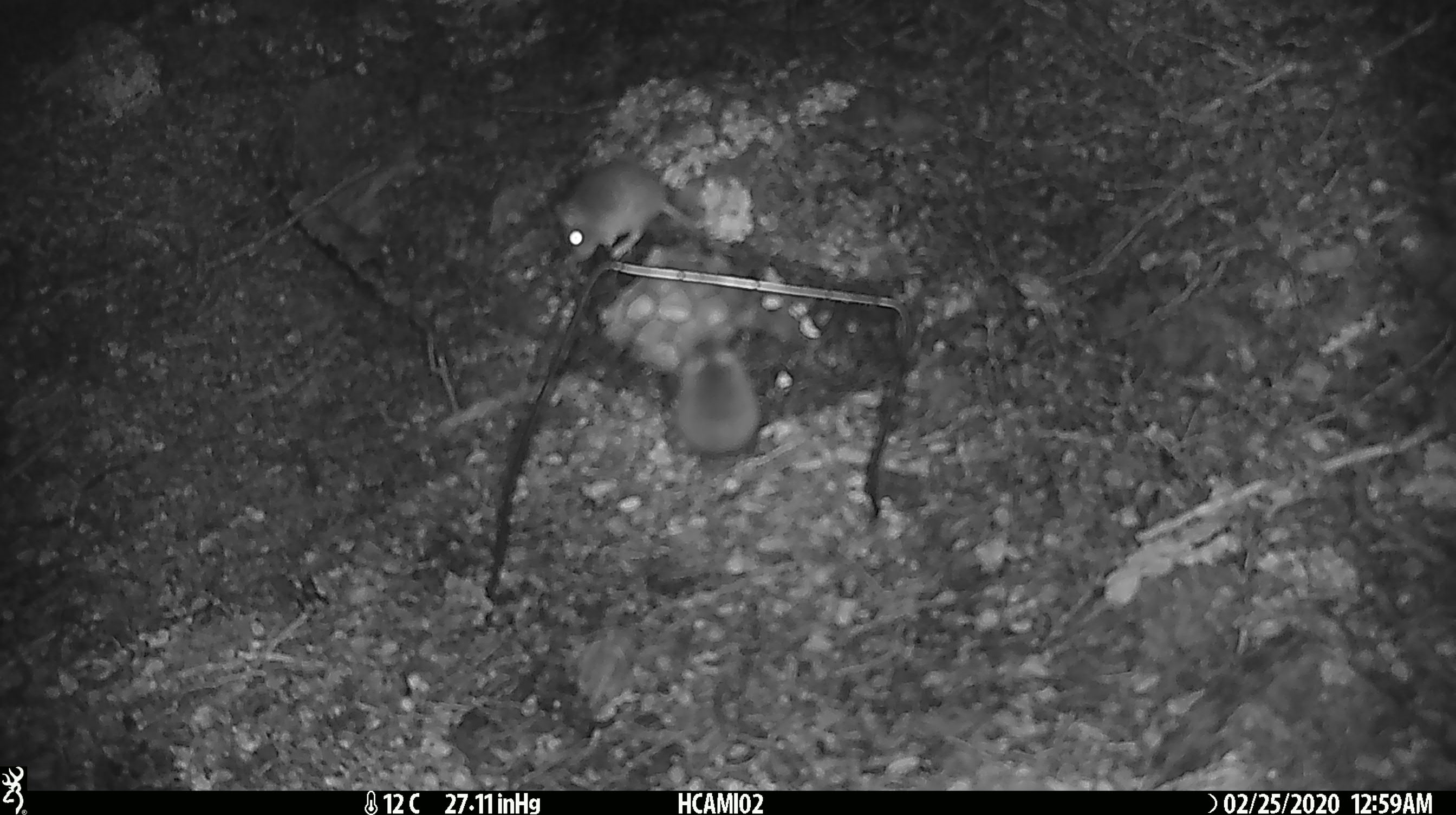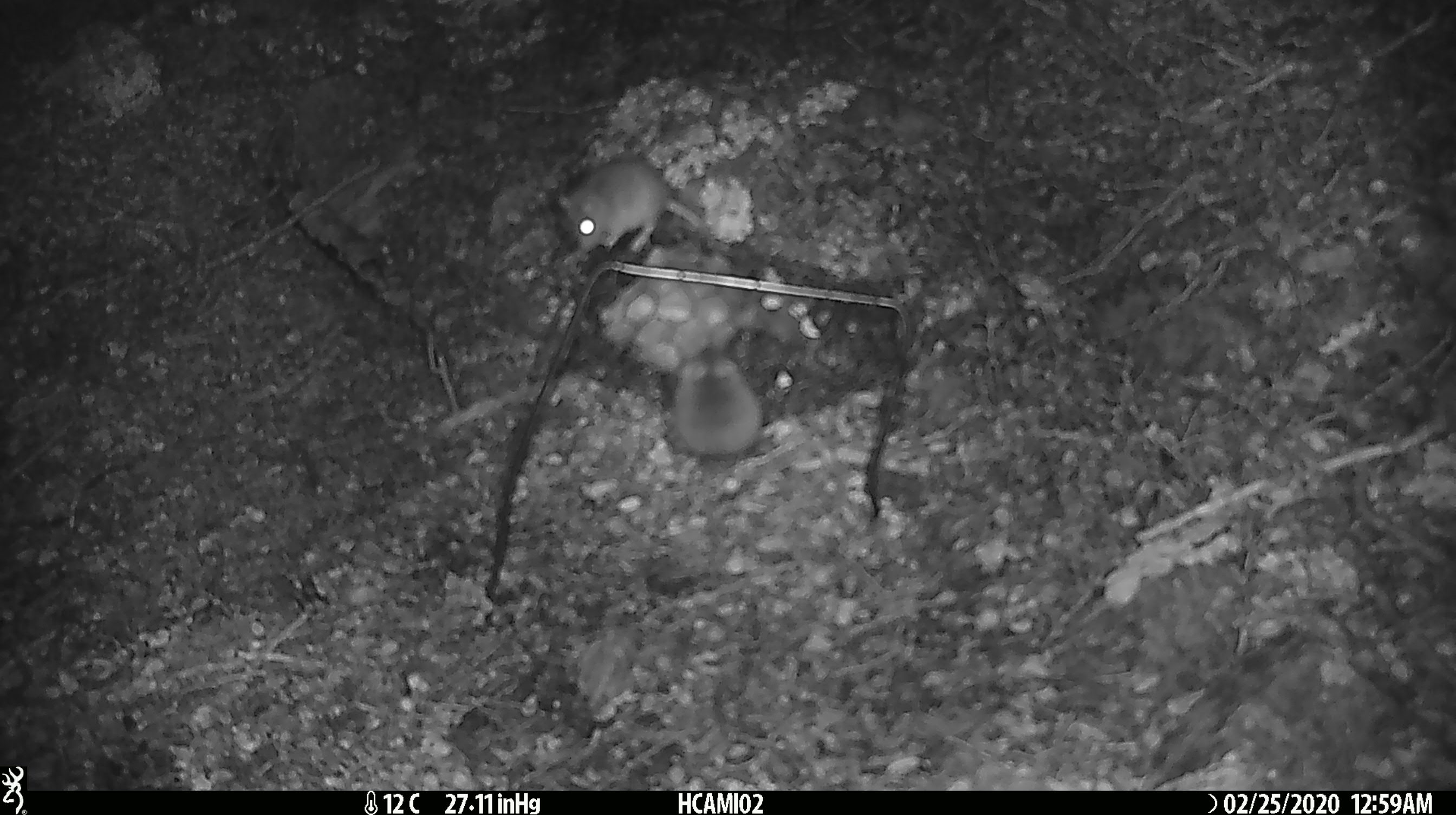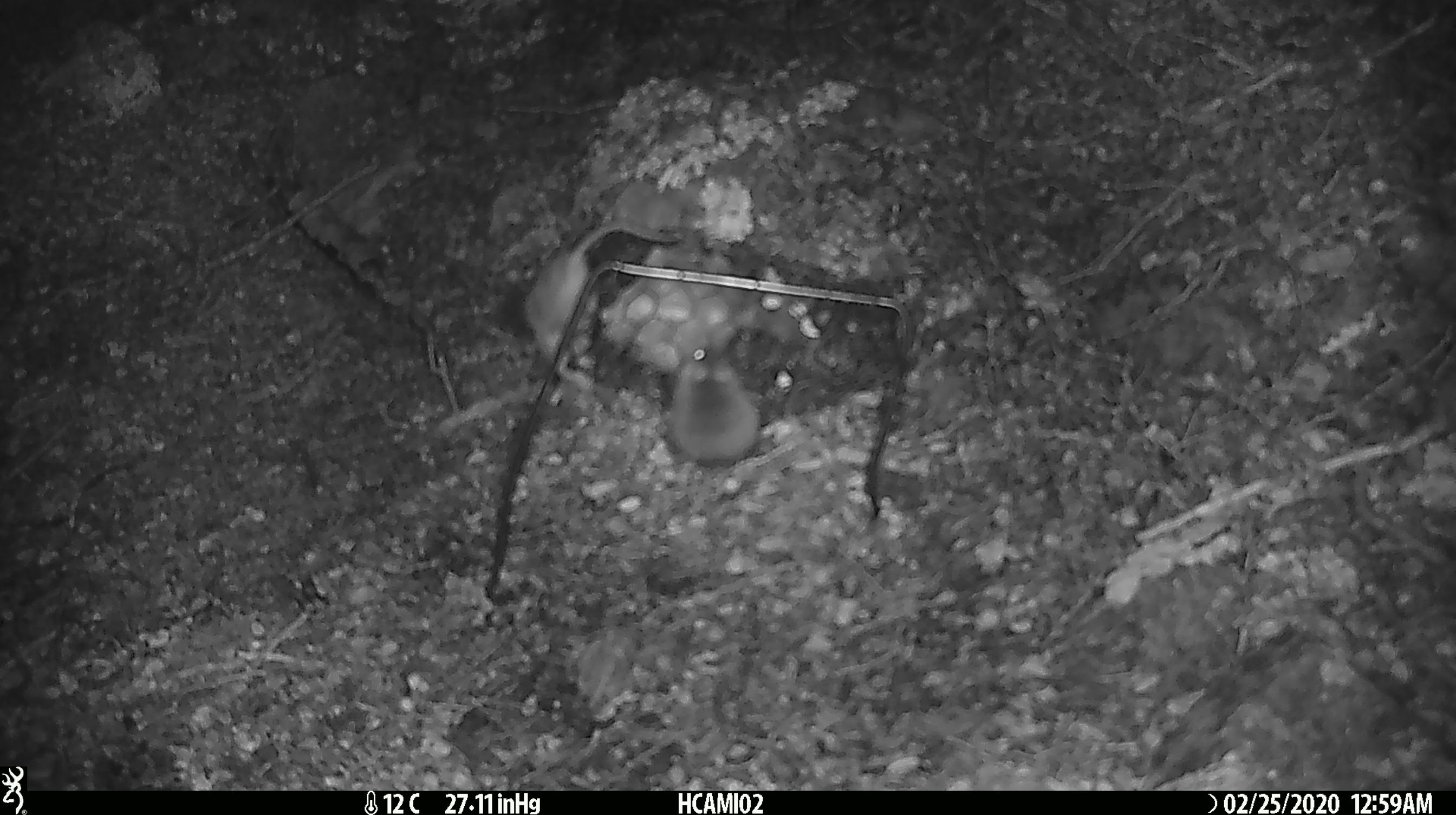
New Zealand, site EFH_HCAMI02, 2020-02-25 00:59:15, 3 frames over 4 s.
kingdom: Animalia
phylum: Chordata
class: Mammalia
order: Rodentia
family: Muridae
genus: Mus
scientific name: Mus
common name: mouse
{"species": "mouse (Mus)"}